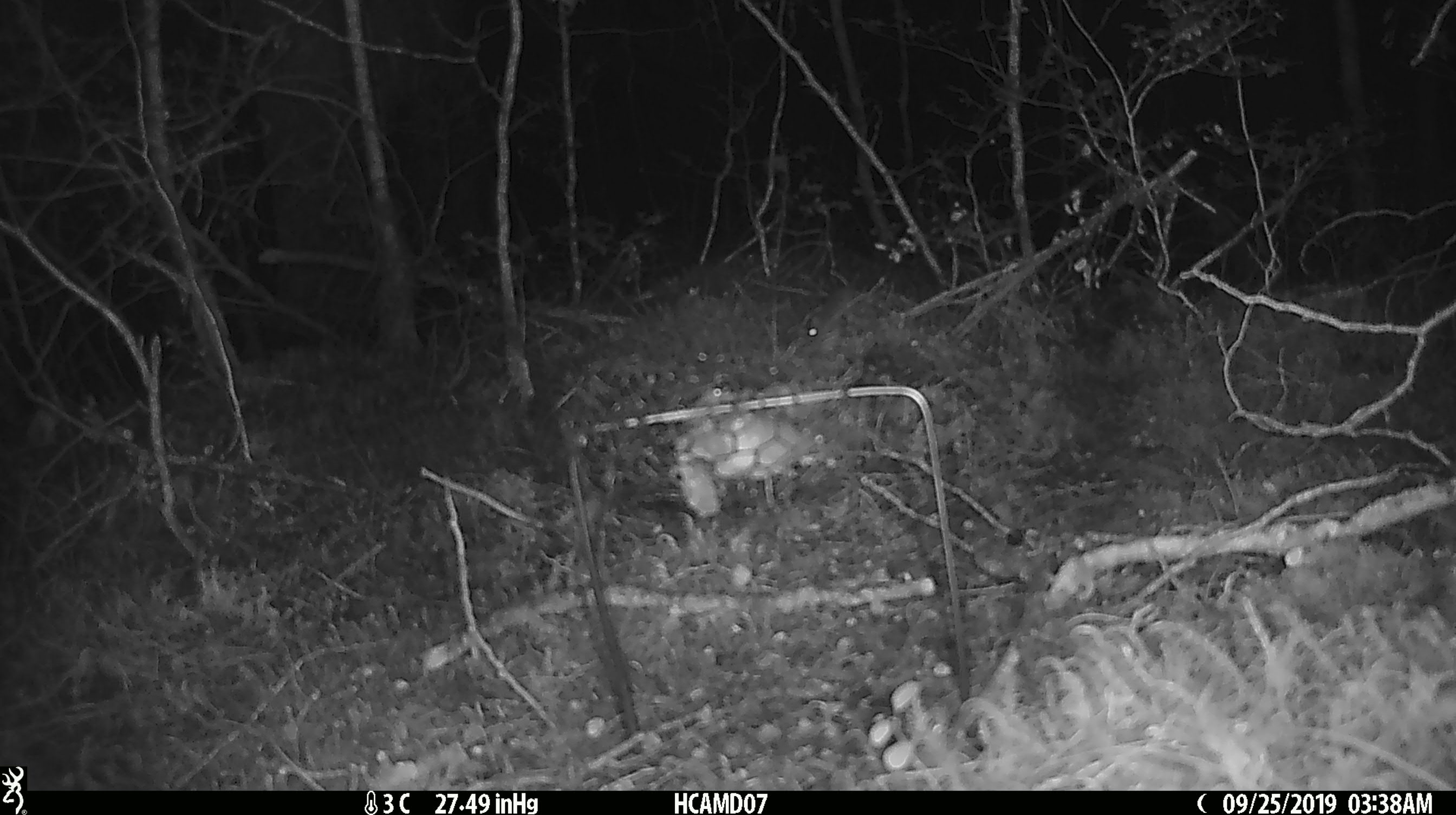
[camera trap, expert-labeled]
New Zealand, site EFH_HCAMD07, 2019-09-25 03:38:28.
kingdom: Animalia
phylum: Chordata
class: Mammalia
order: Rodentia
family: Muridae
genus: Mus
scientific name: Mus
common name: mouse